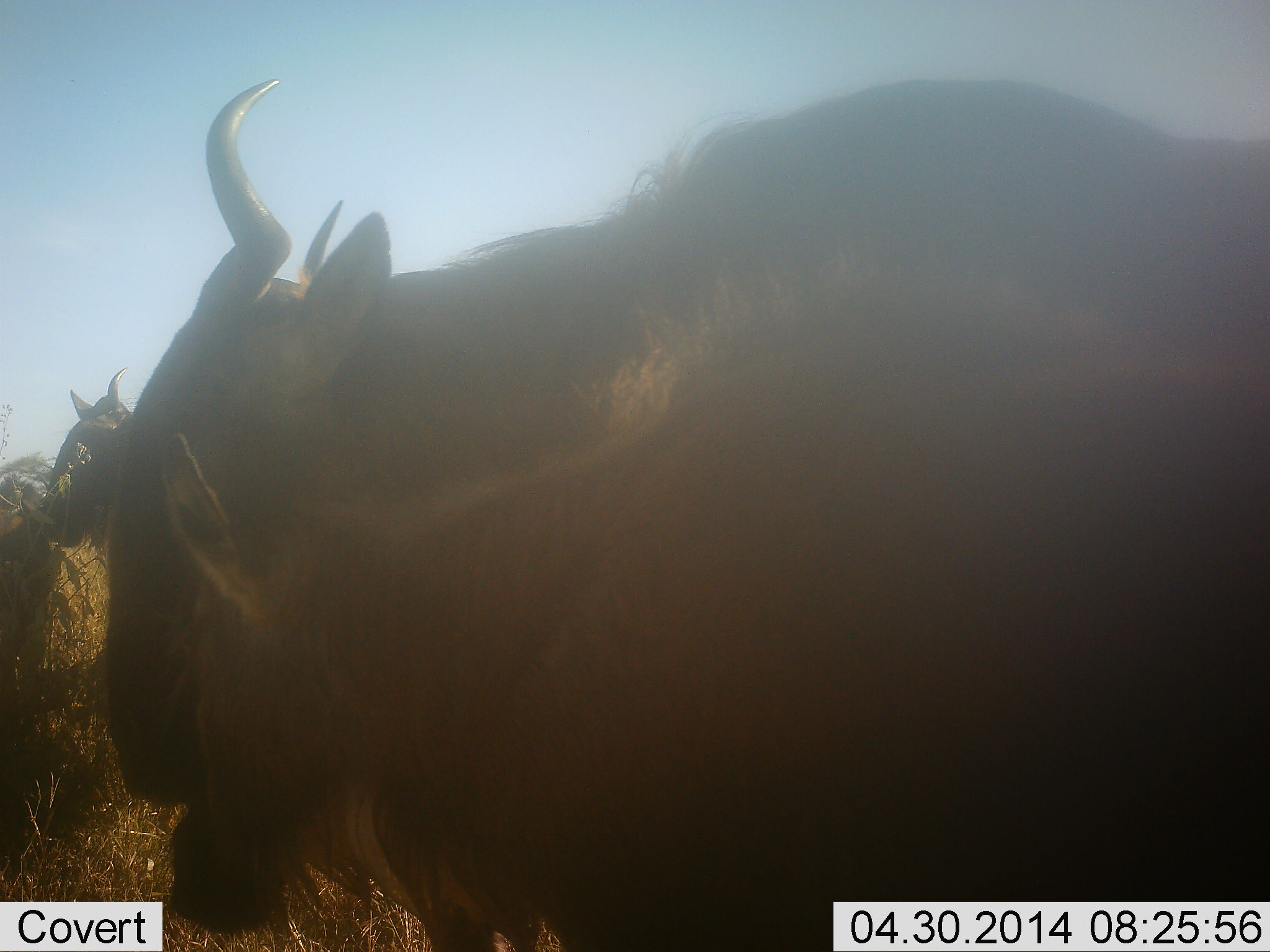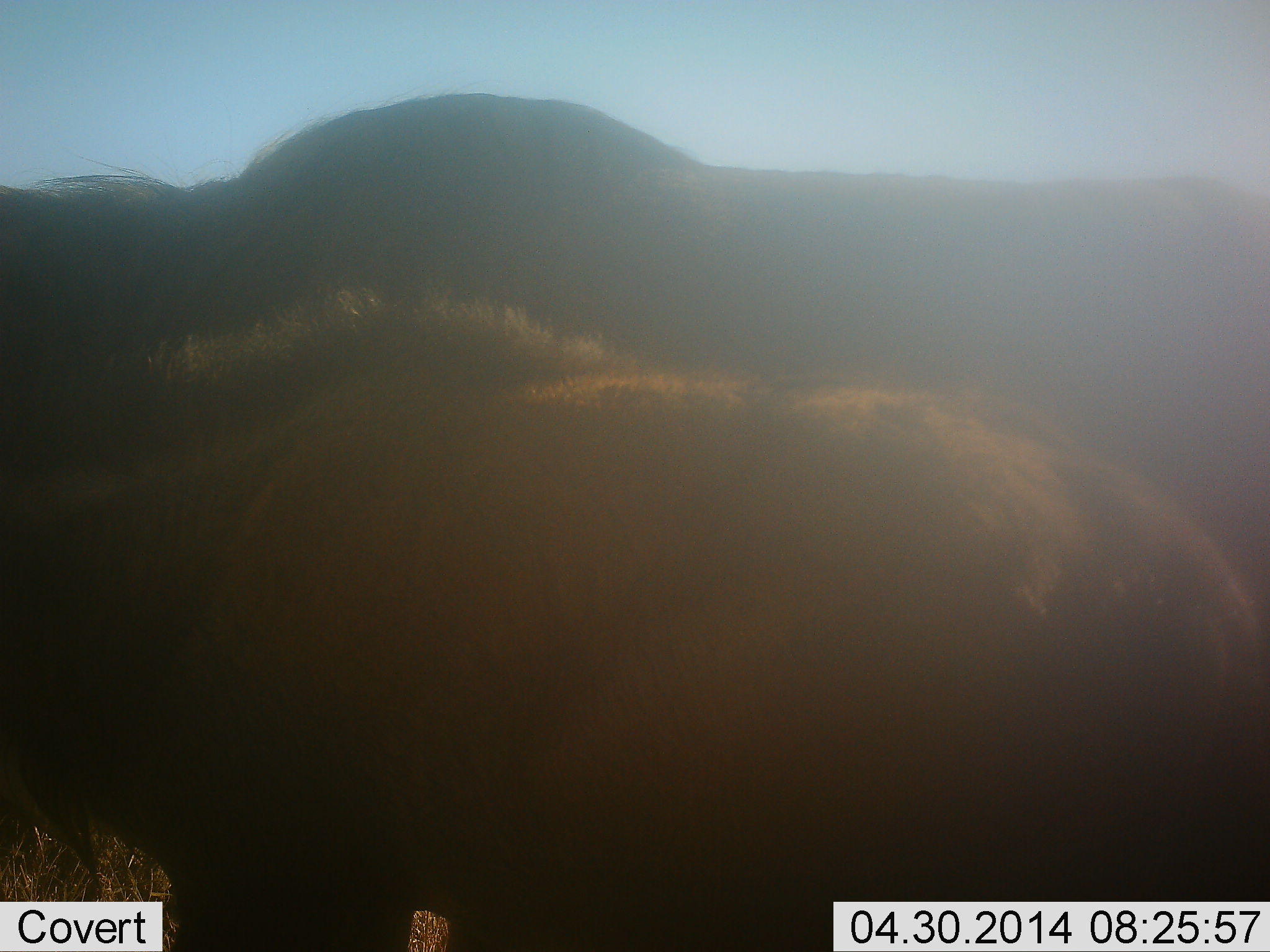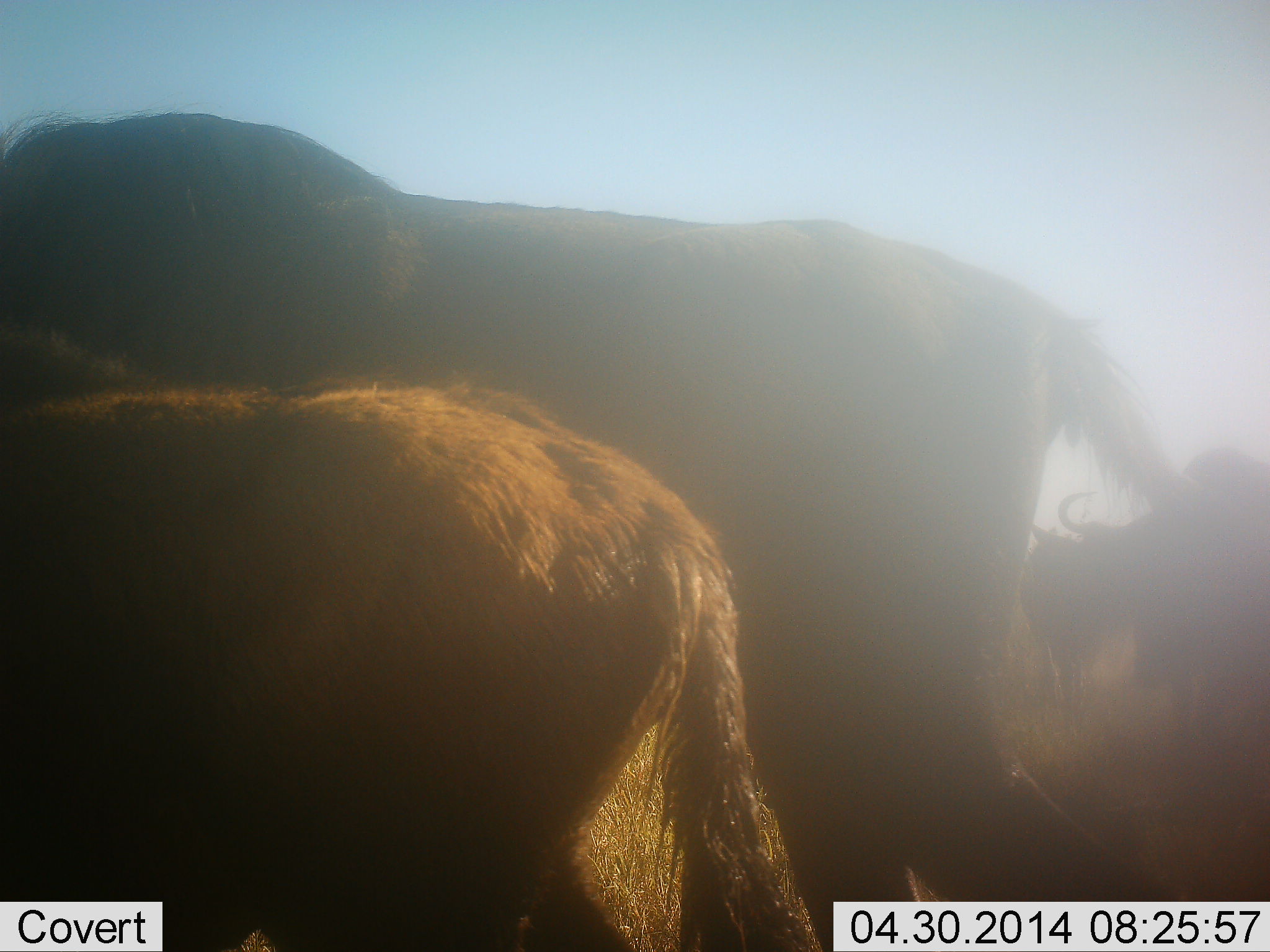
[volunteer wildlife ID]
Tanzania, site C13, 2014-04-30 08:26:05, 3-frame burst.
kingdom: Animalia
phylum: Chordata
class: Mammalia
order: Artiodactyla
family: Bovidae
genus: Connochaetes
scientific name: Connochaetes taurinus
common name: blue wildebeest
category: wildebeest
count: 4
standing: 20%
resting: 0%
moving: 100%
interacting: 0%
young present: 60%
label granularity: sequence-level